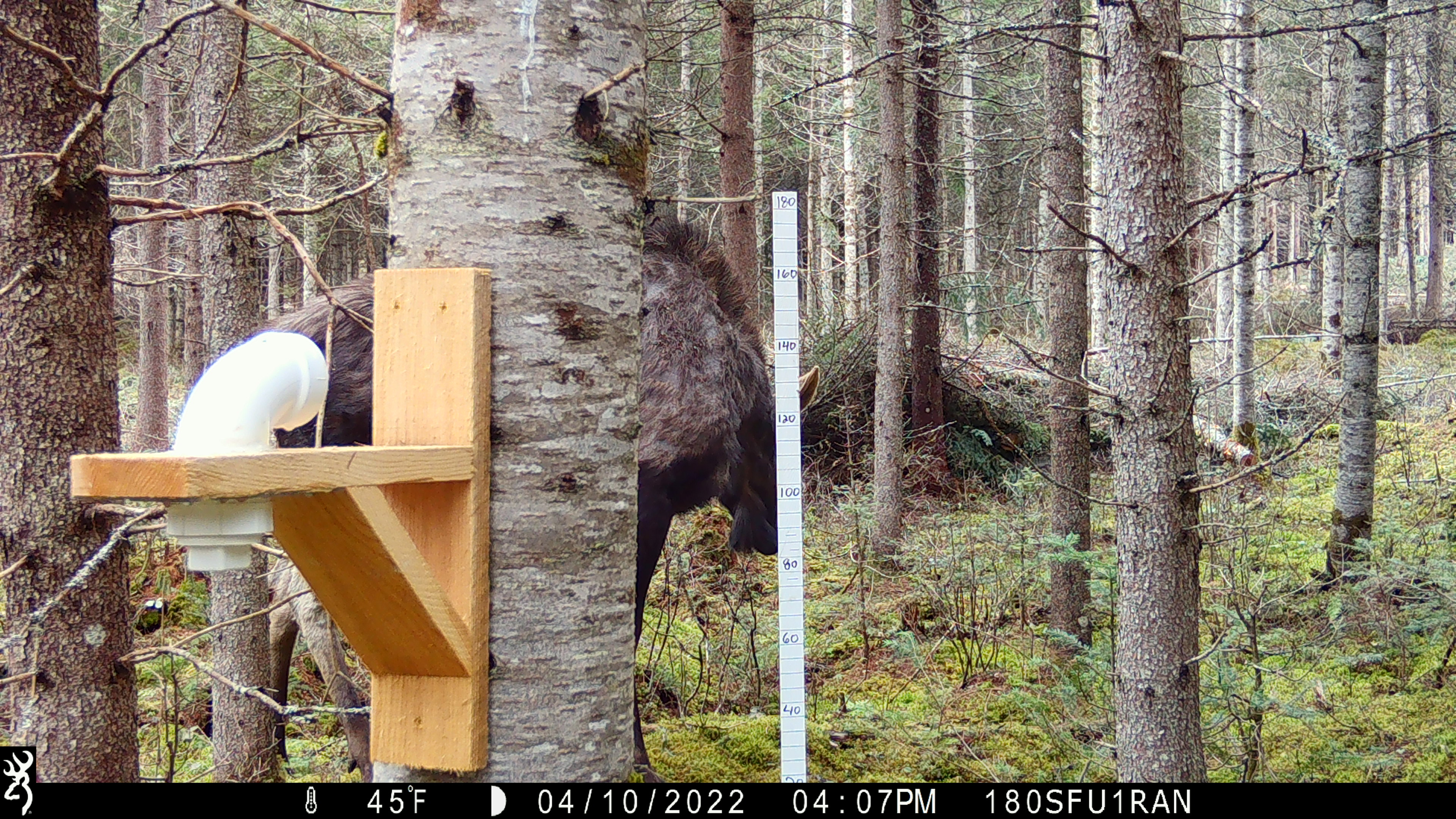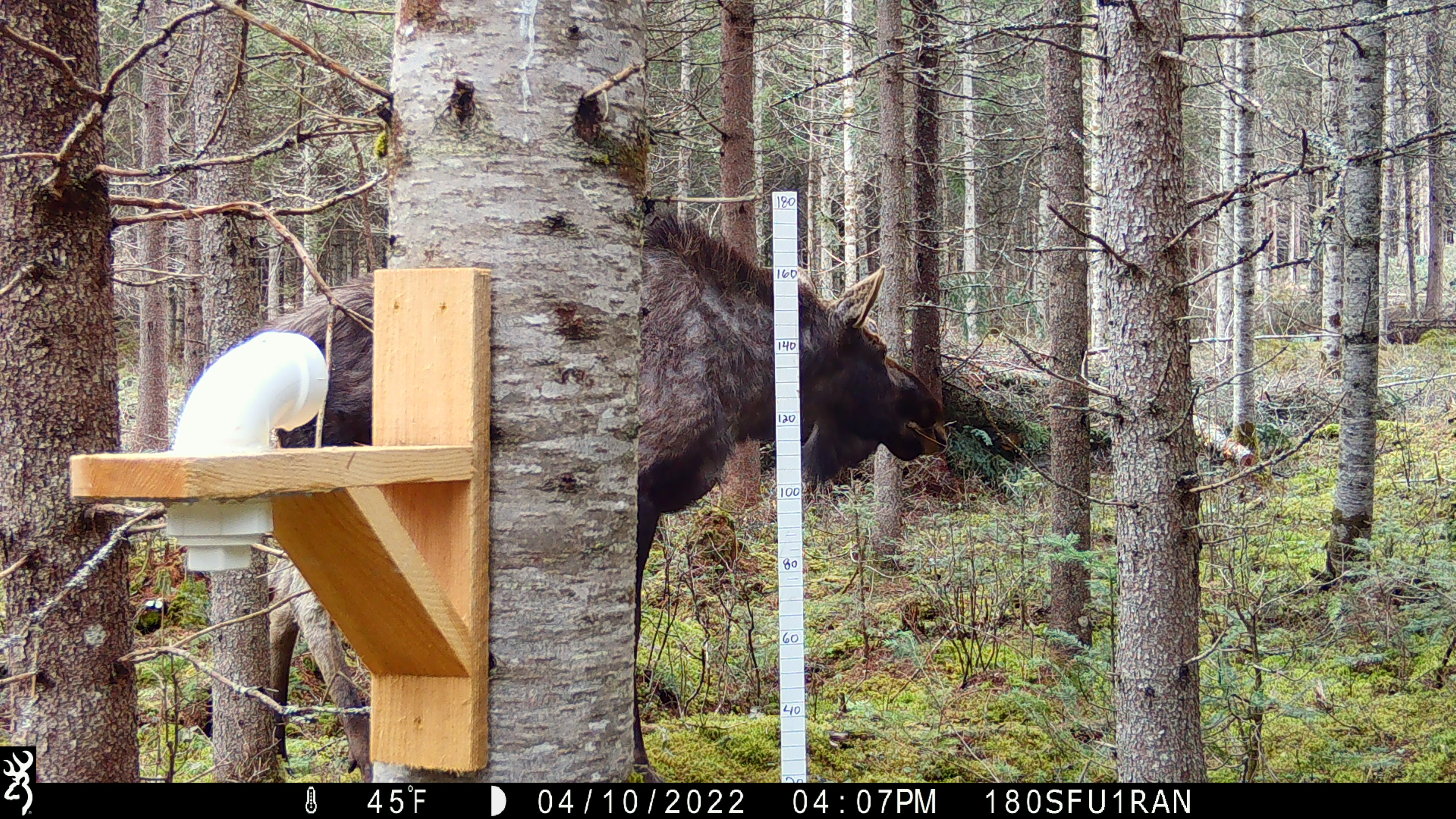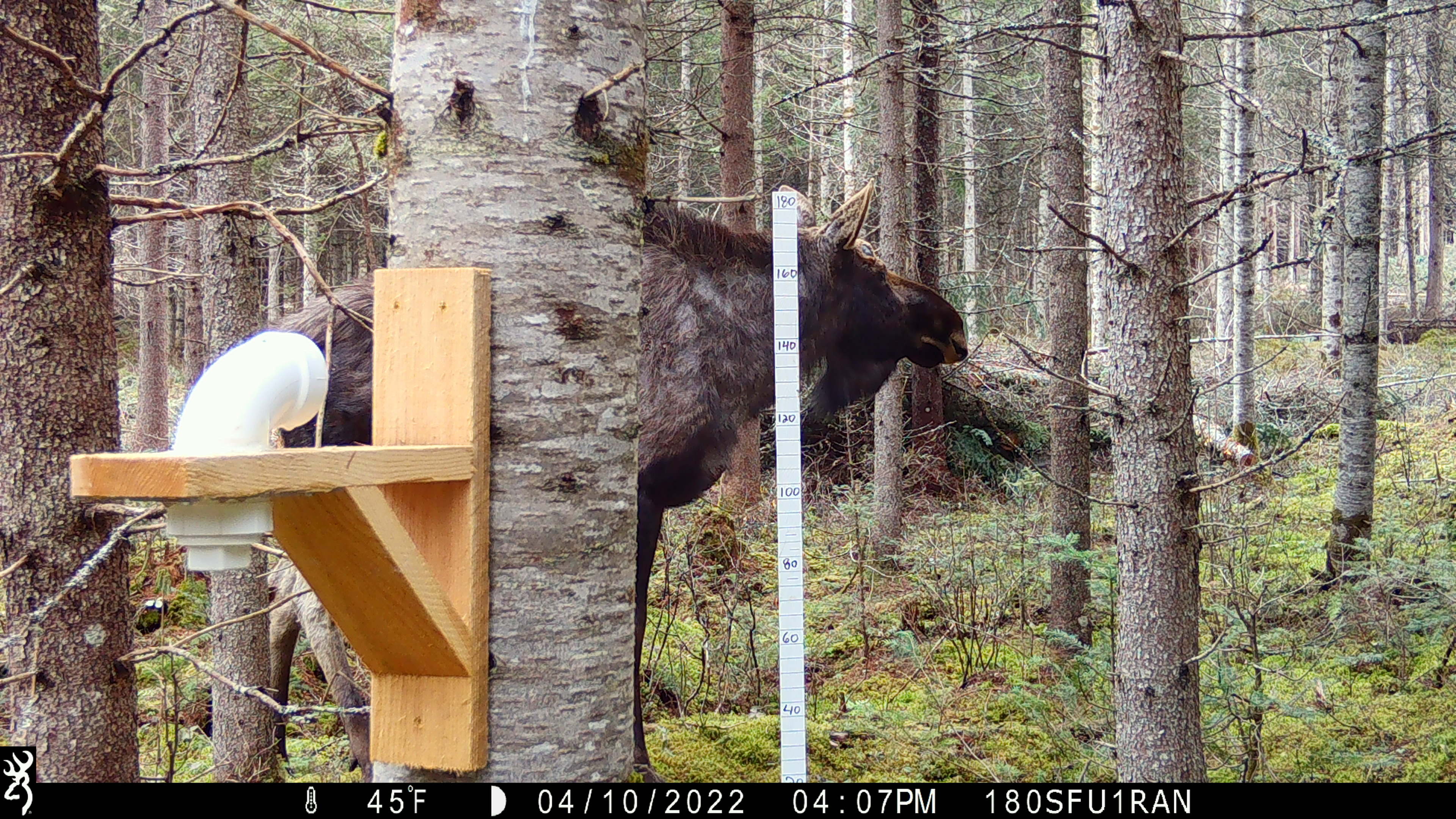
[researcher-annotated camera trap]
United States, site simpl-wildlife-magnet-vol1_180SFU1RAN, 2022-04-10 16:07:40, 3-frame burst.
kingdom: Animalia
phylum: Chordata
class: Mammalia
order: Artiodactyla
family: Cervidae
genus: Alces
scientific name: Alces alces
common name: moose